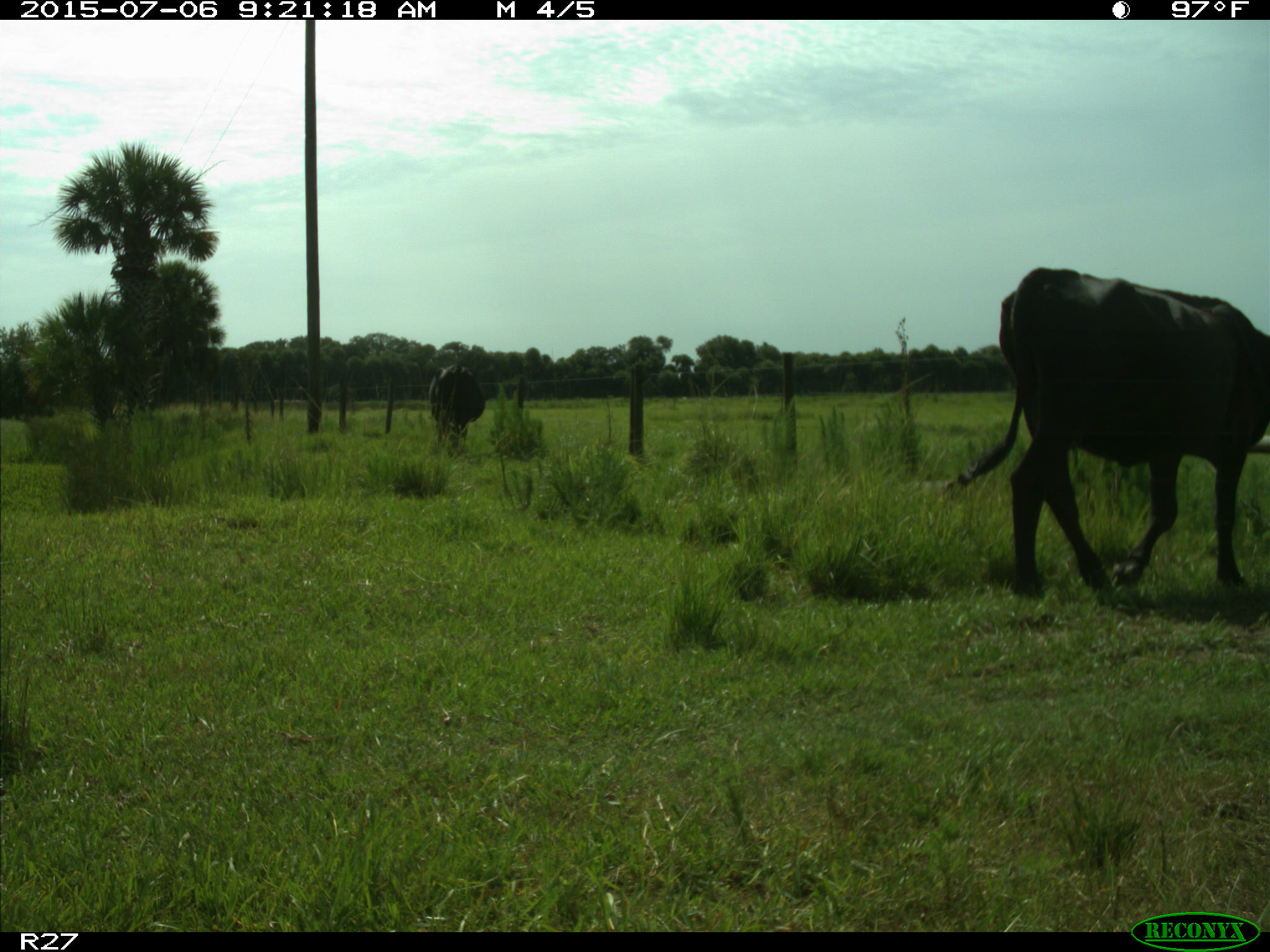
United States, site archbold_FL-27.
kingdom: Animalia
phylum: Chordata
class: Mammalia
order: Artiodactyla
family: Bovidae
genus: Bos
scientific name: Bos taurus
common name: domestic cow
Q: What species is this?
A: Bos taurus (domestic cow).